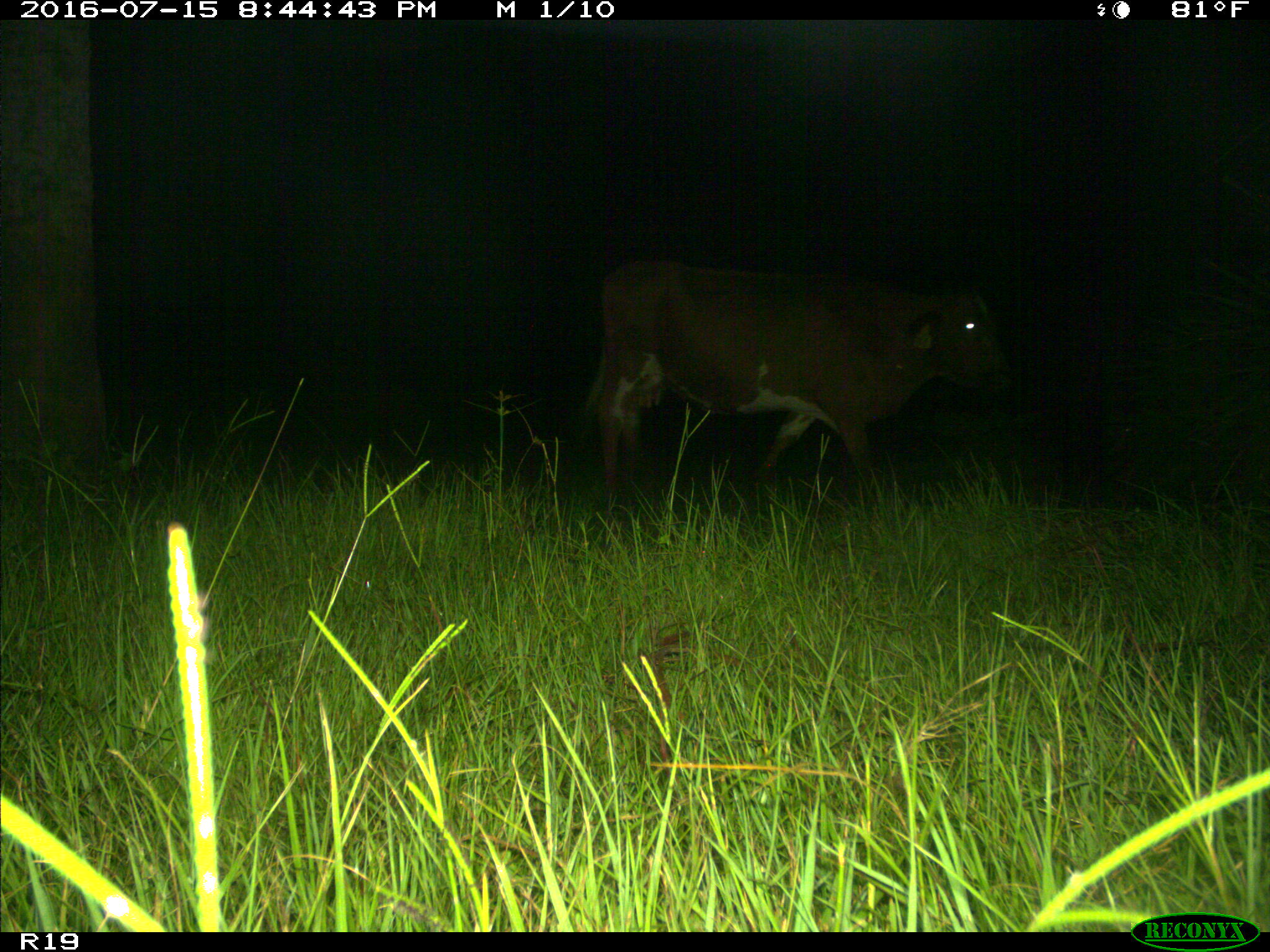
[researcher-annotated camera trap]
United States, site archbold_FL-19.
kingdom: Animalia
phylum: Chordata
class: Mammalia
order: Artiodactyla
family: Bovidae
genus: Bos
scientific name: Bos taurus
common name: domestic cow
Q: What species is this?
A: Bos taurus (domestic cow).